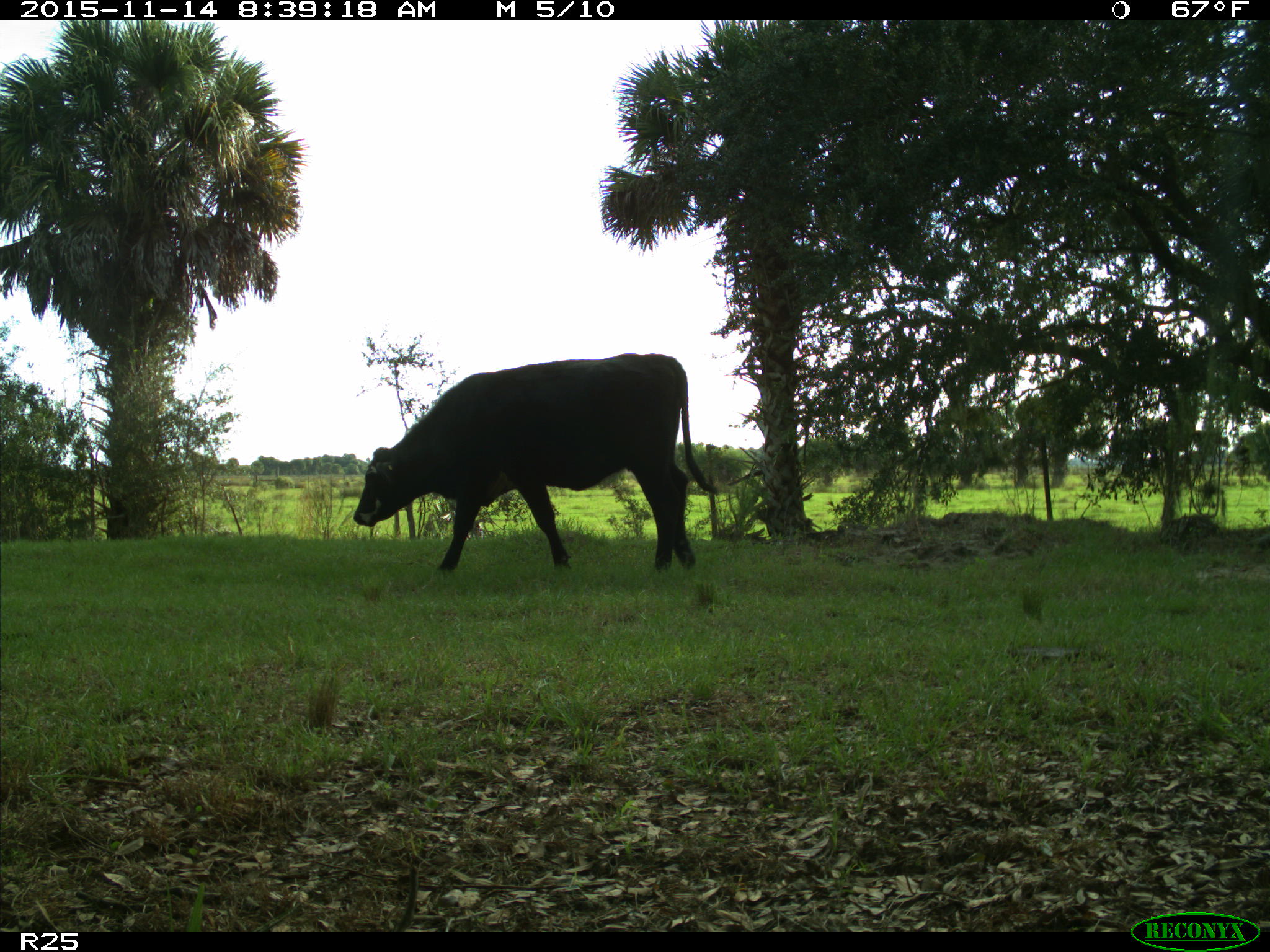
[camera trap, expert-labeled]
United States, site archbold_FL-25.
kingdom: Animalia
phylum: Chordata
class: Mammalia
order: Artiodactyla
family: Bovidae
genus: Bos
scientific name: Bos taurus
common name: domestic cow